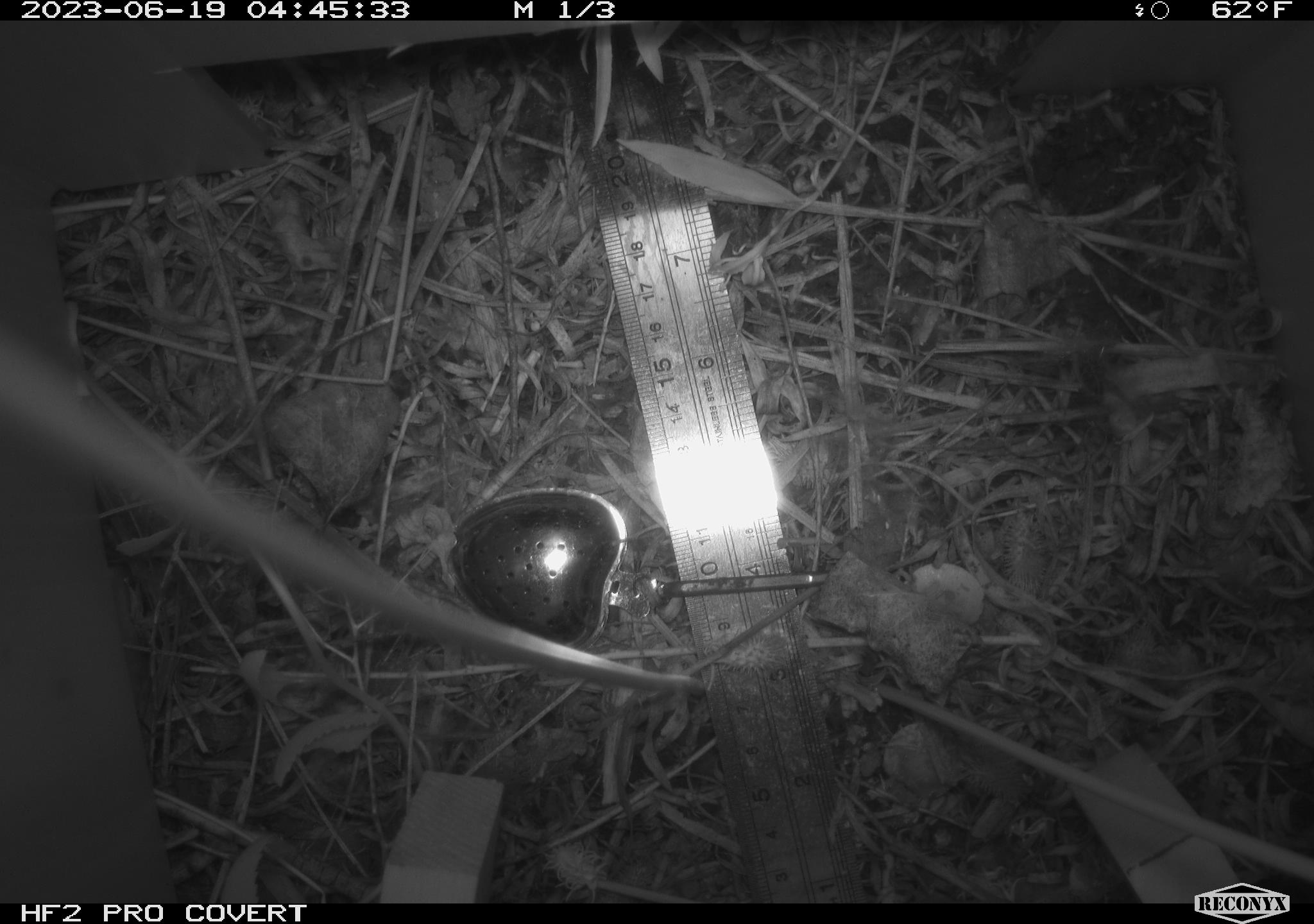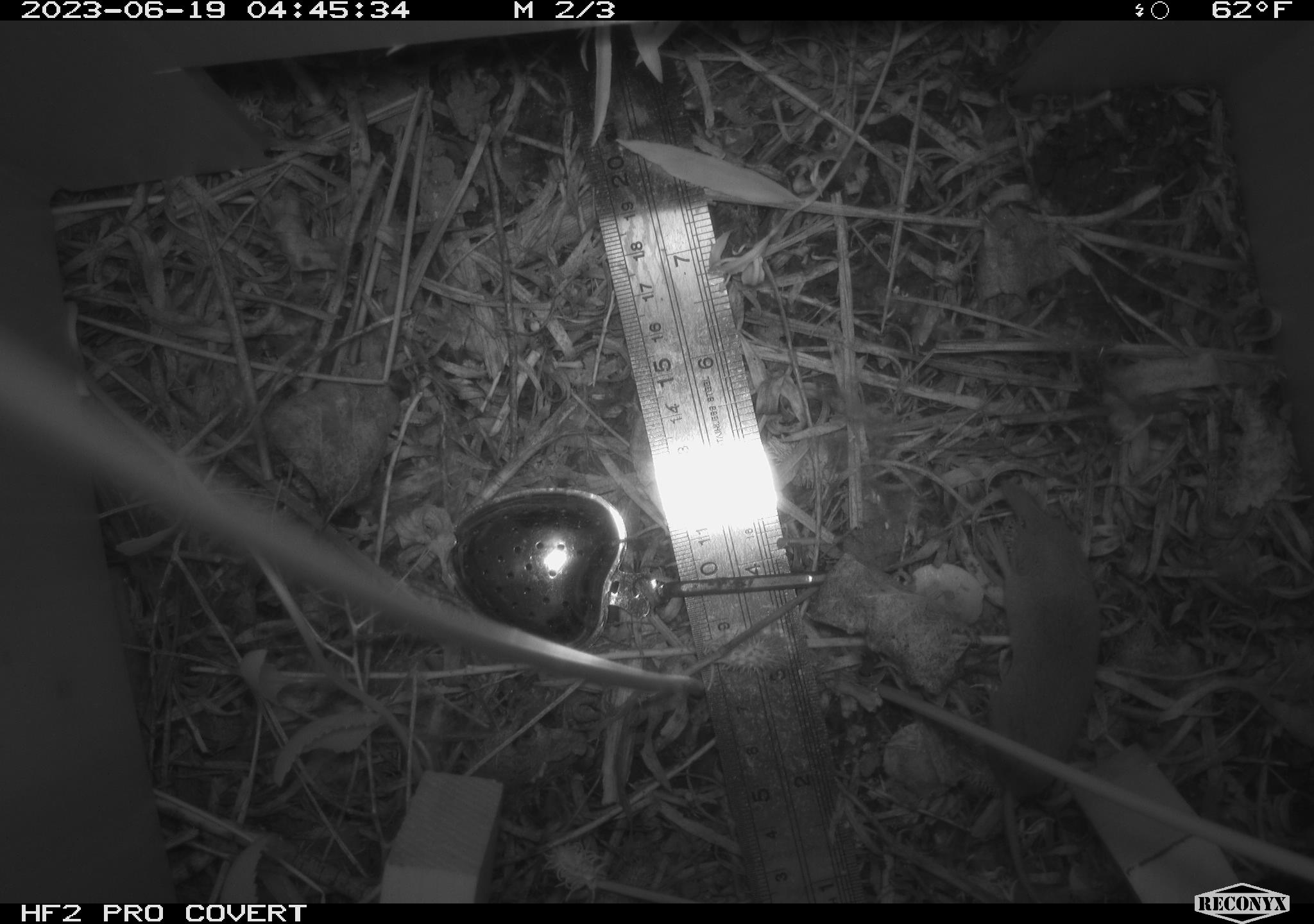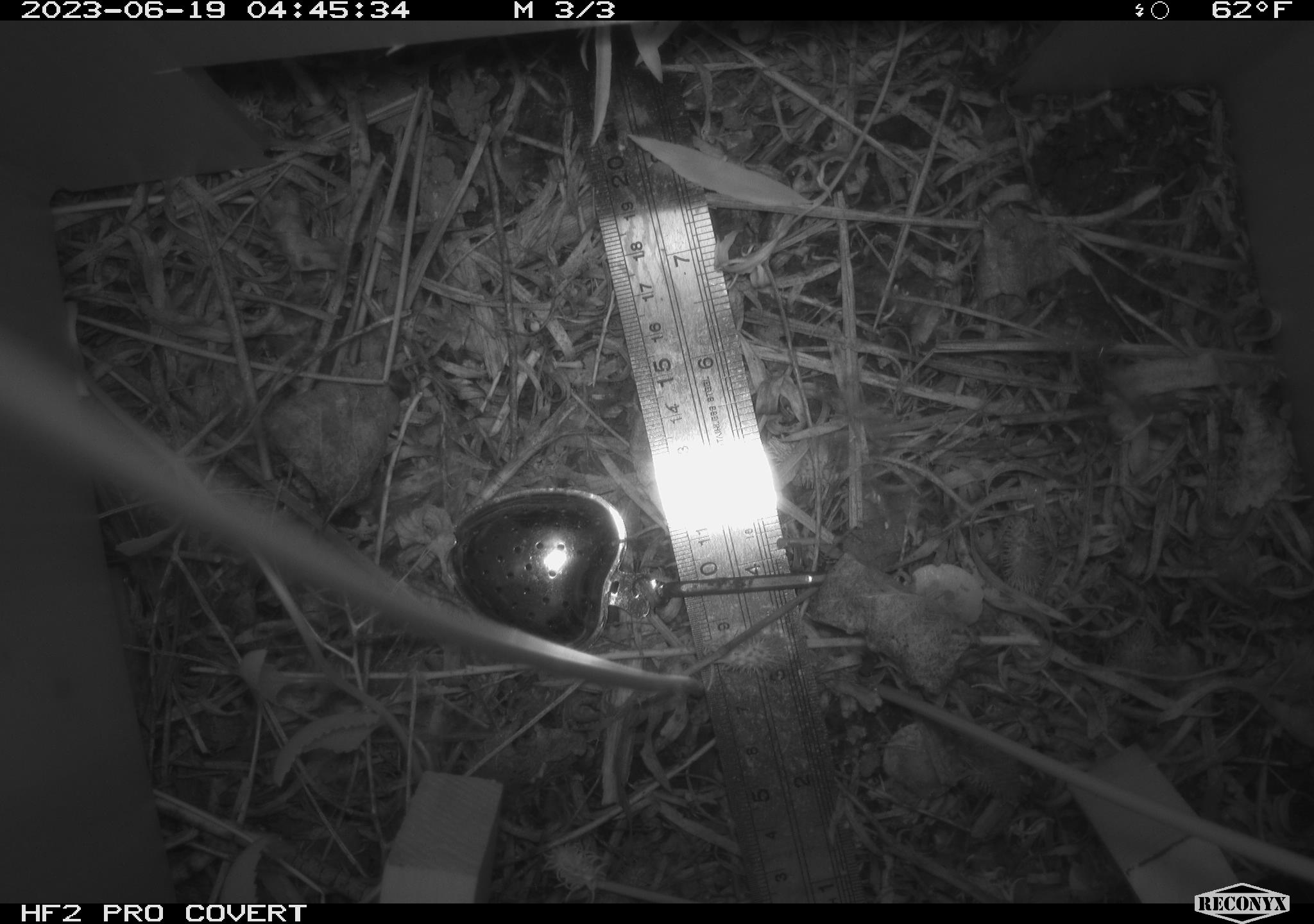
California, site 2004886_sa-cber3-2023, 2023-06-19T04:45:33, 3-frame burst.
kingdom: Animalia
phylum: Chordata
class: Mammalia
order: Eulipotyphla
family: Soricidae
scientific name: Soricidae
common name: shrews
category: soricidae family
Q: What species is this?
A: Soricidae family (shrews) (Soricidae).